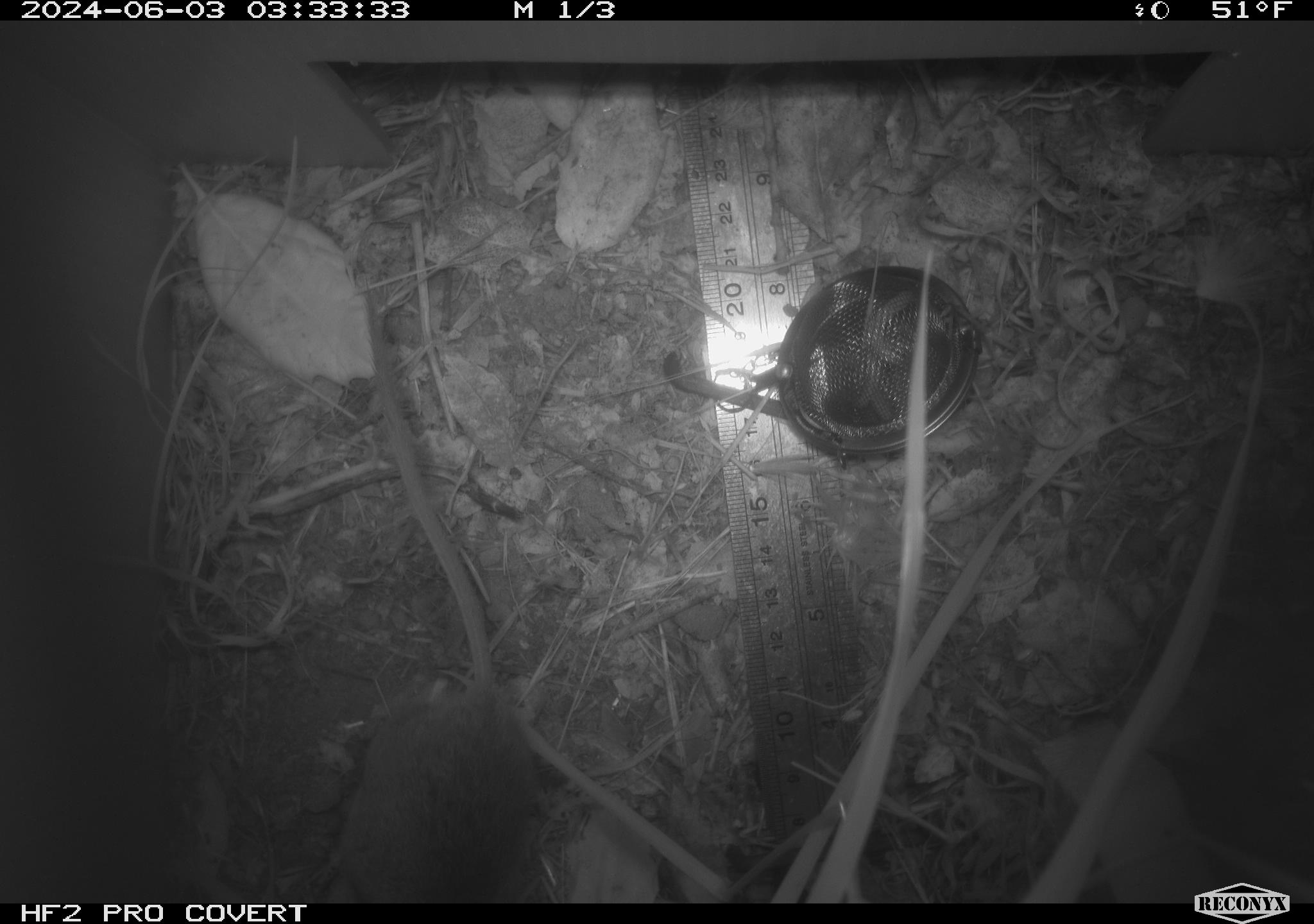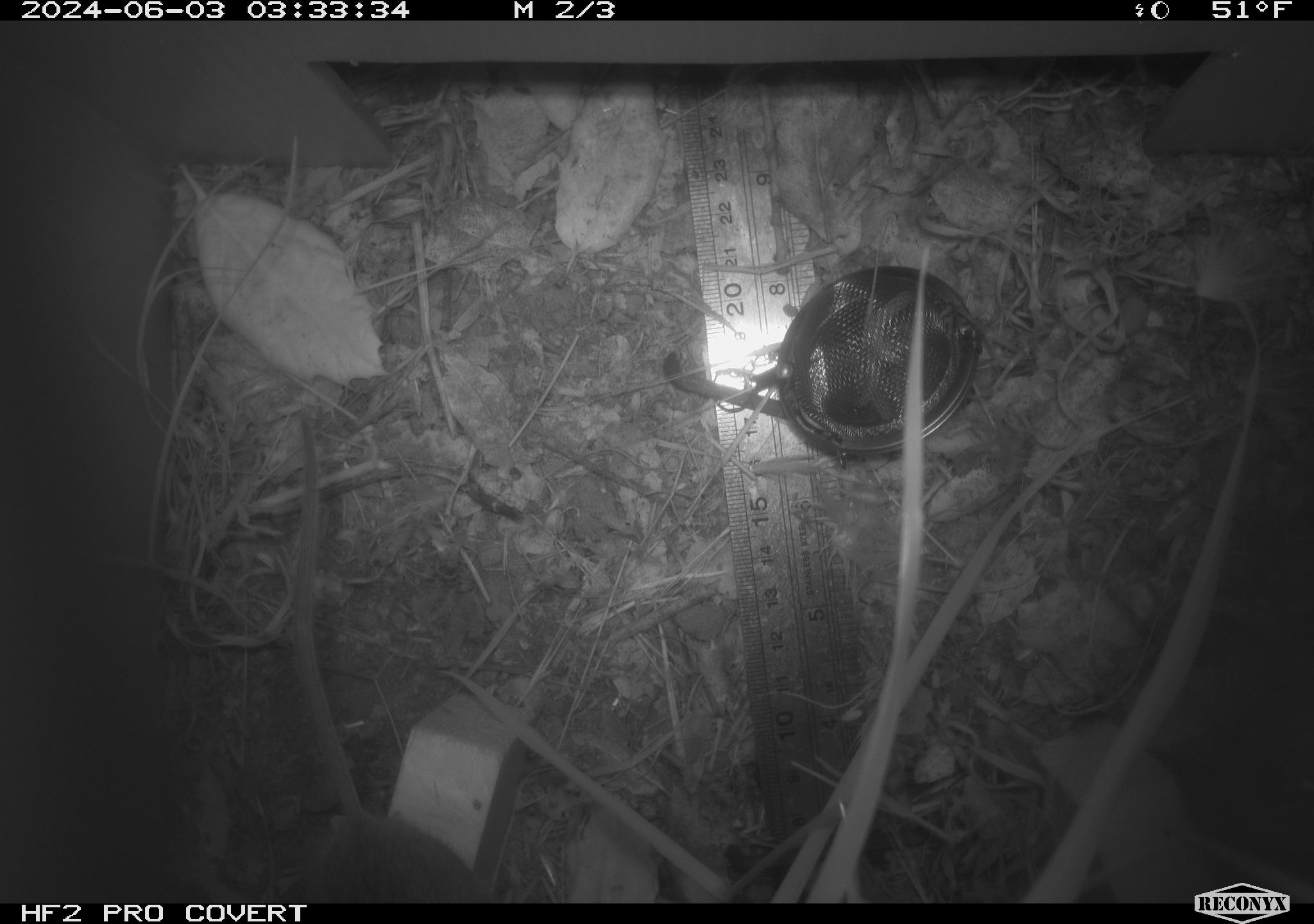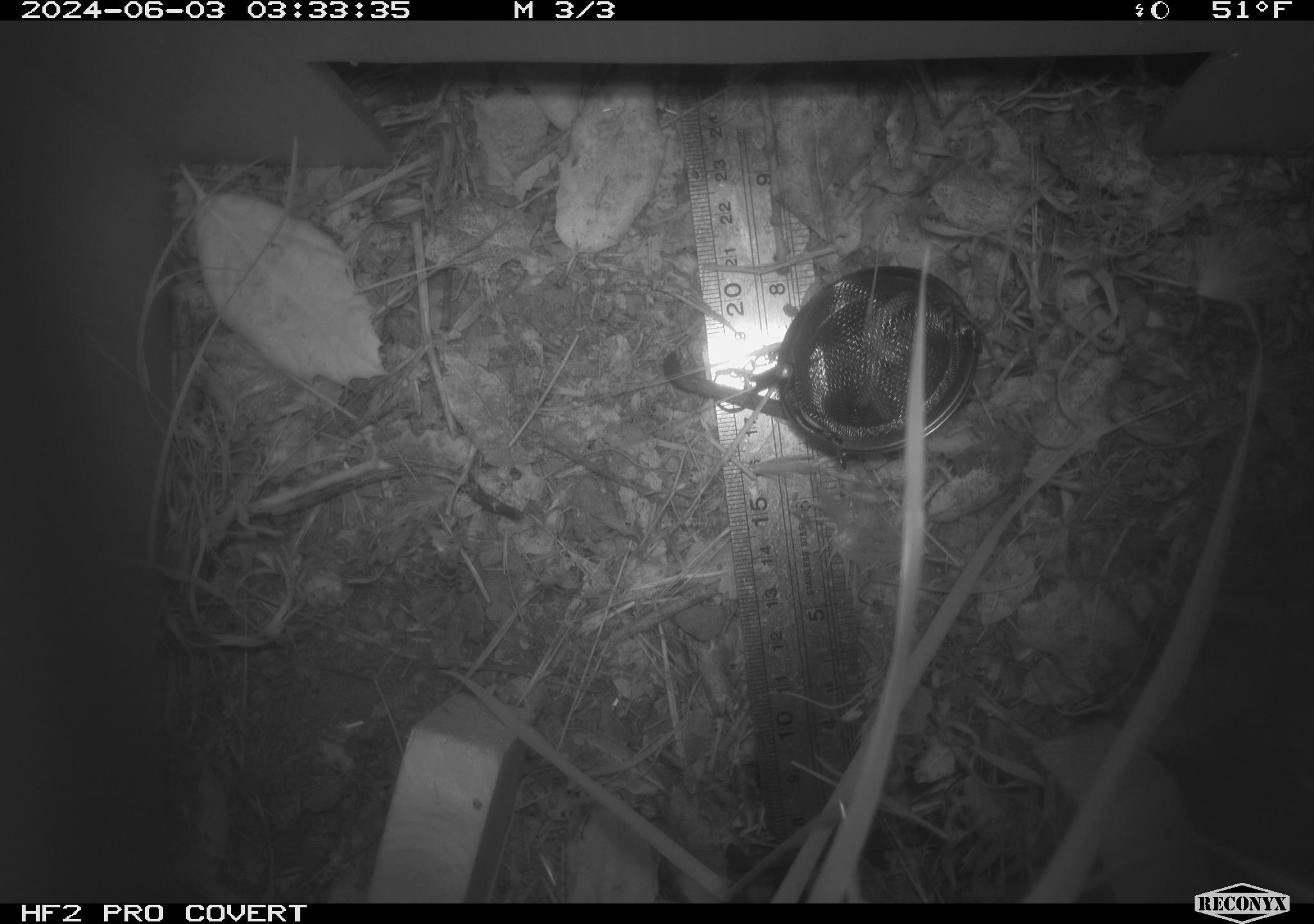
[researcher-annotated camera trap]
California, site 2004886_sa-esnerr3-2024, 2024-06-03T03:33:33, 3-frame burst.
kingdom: Animalia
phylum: Chordata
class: Mammalia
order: Rodentia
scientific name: Rodentia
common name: rodent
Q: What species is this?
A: Rodent (Rodentia).